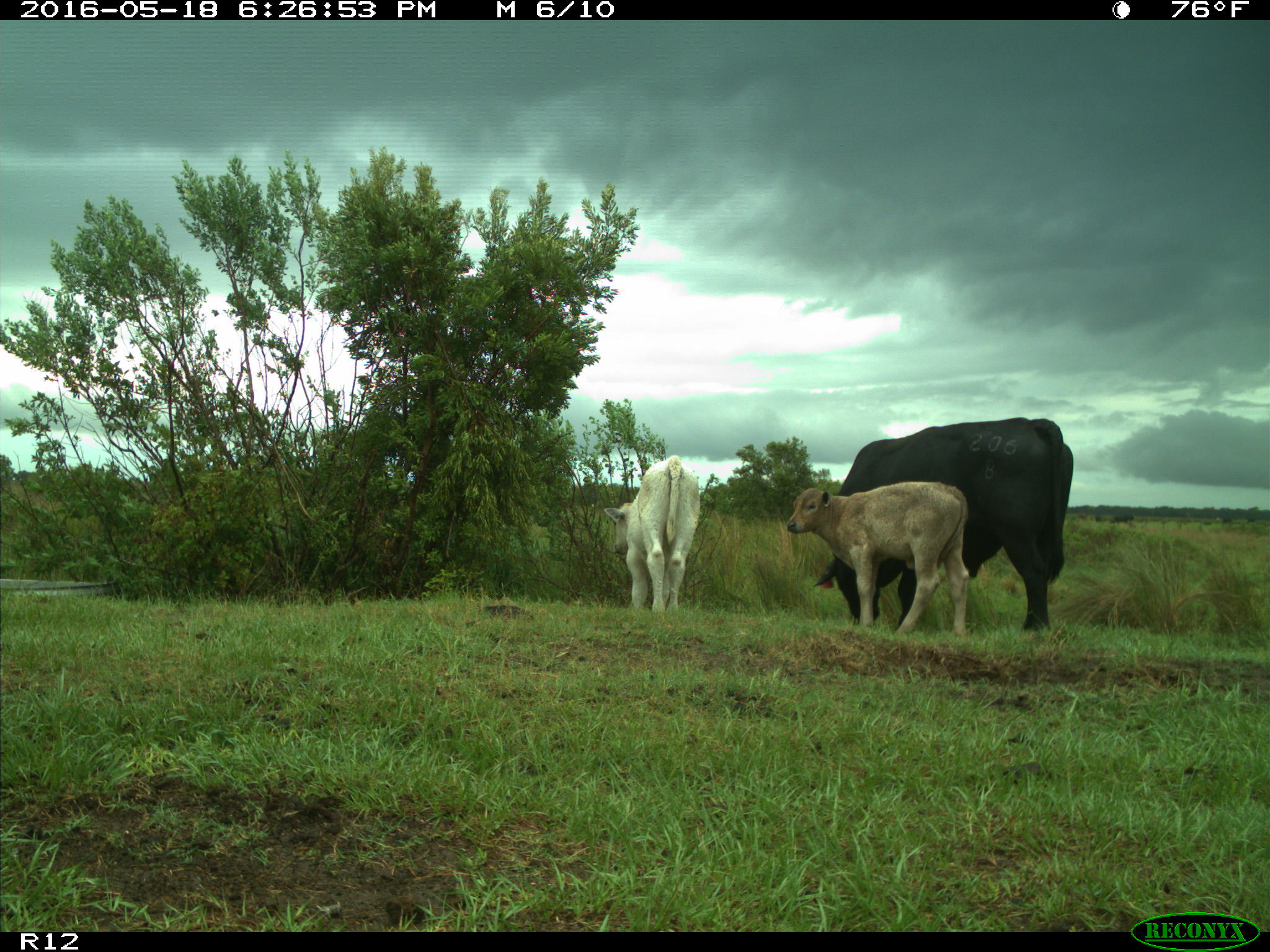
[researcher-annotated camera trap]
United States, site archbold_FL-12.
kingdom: Animalia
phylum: Chordata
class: Mammalia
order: Artiodactyla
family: Bovidae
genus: Bos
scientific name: Bos taurus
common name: domestic cow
Bos taurus (domestic cow).